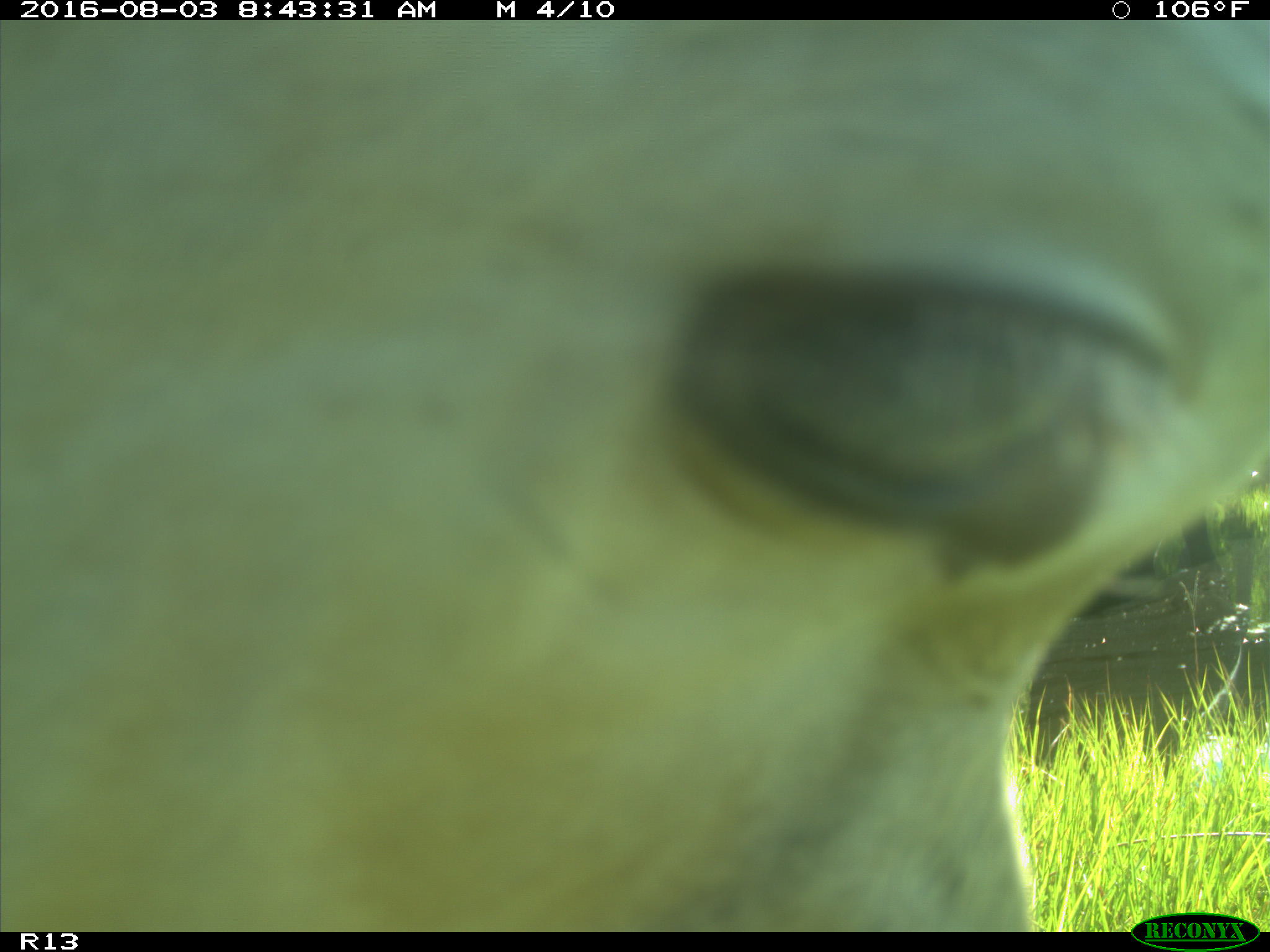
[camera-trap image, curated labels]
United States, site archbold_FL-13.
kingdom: Animalia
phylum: Chordata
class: Mammalia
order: Artiodactyla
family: Bovidae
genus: Bos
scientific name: Bos taurus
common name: domestic cow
Bos taurus (domestic cow).